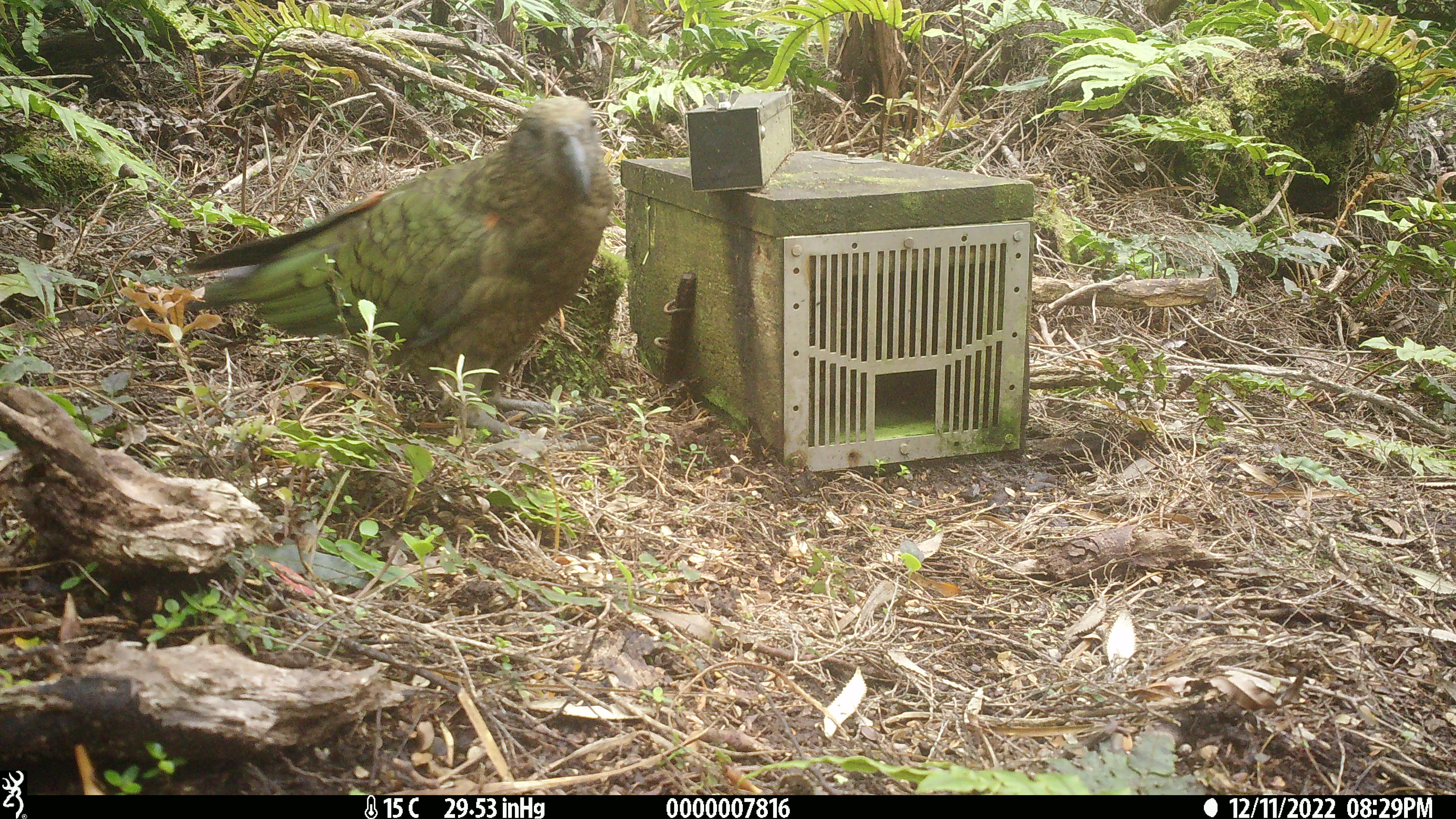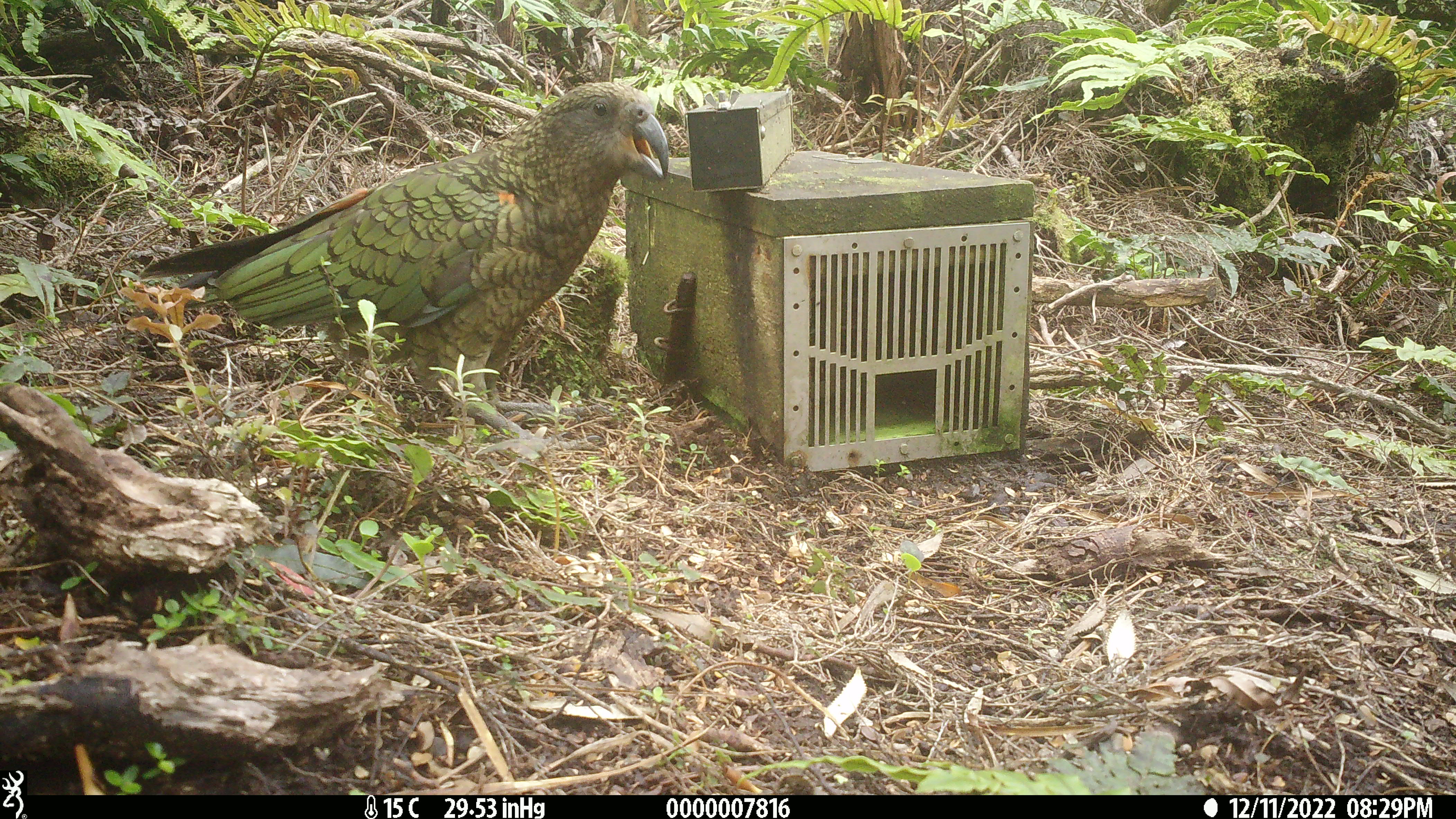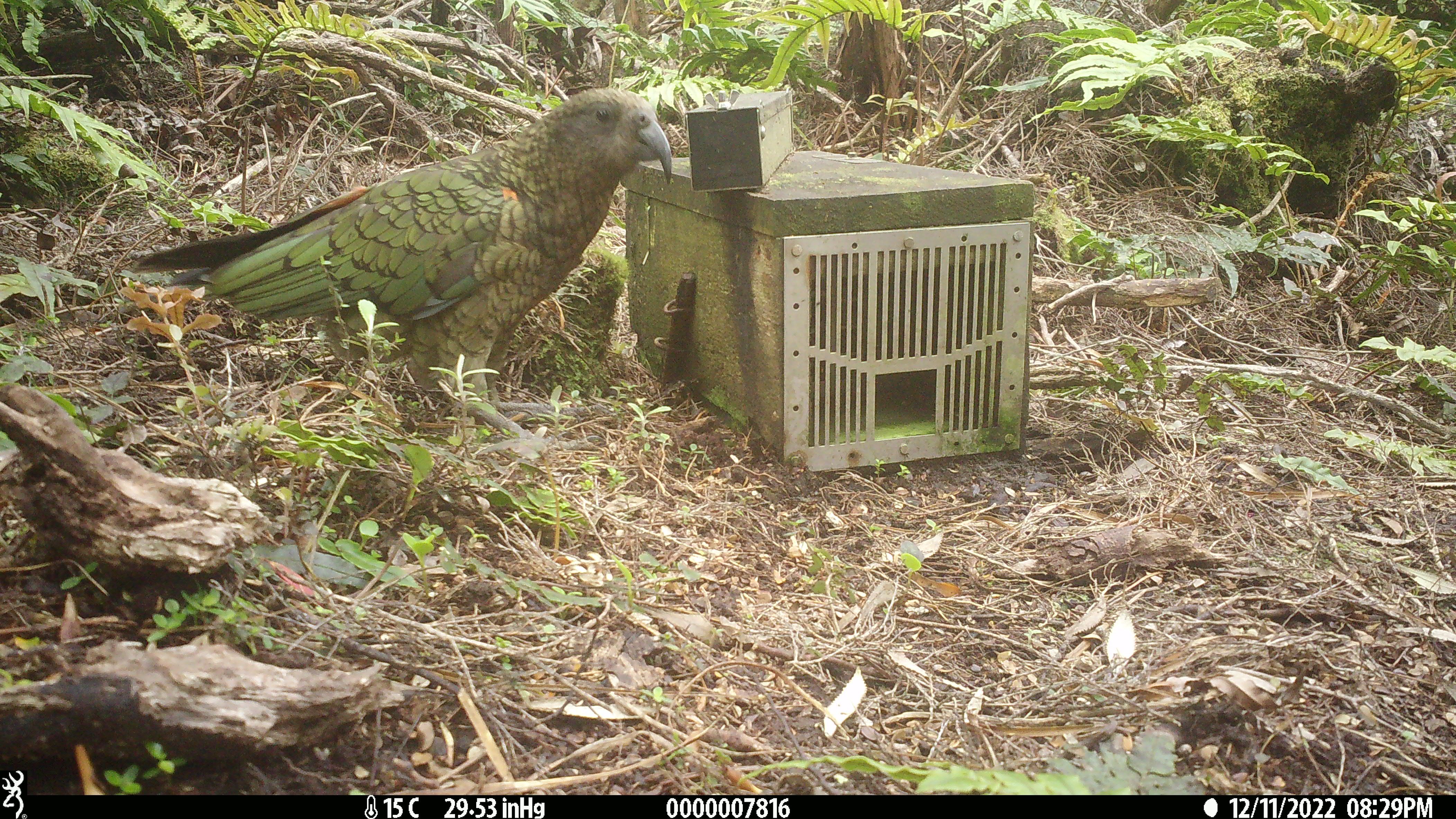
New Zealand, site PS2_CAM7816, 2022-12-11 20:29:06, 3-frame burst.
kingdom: Animalia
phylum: Chordata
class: Aves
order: Psittaciformes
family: Strigopidae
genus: Nestor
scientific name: Nestor notabilis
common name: kea